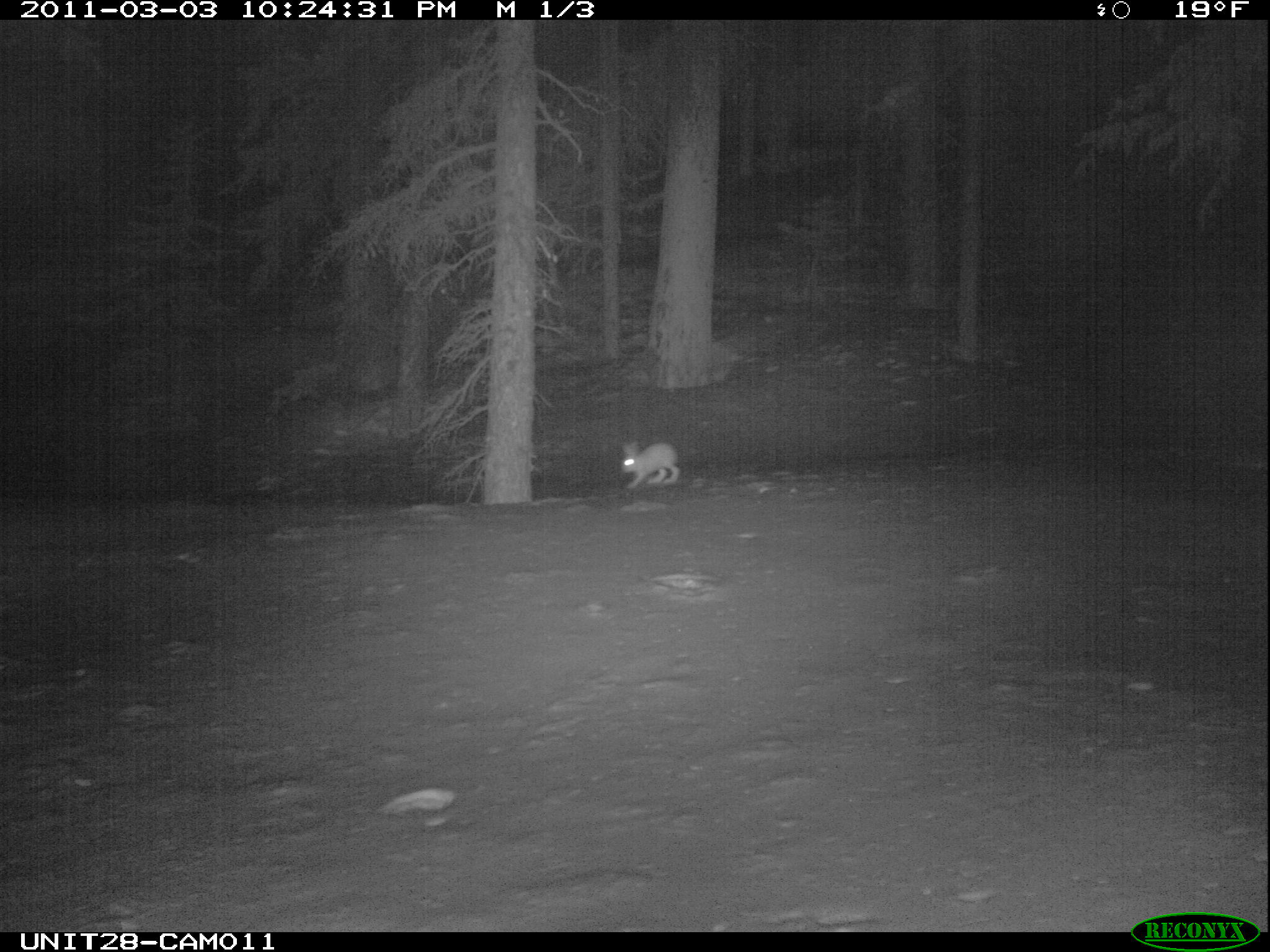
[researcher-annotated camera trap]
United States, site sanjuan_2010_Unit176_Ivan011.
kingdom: Animalia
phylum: Chordata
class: Mammalia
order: Lagomorpha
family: Leporidae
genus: Lepus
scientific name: Lepus americanus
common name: snowshoe hare